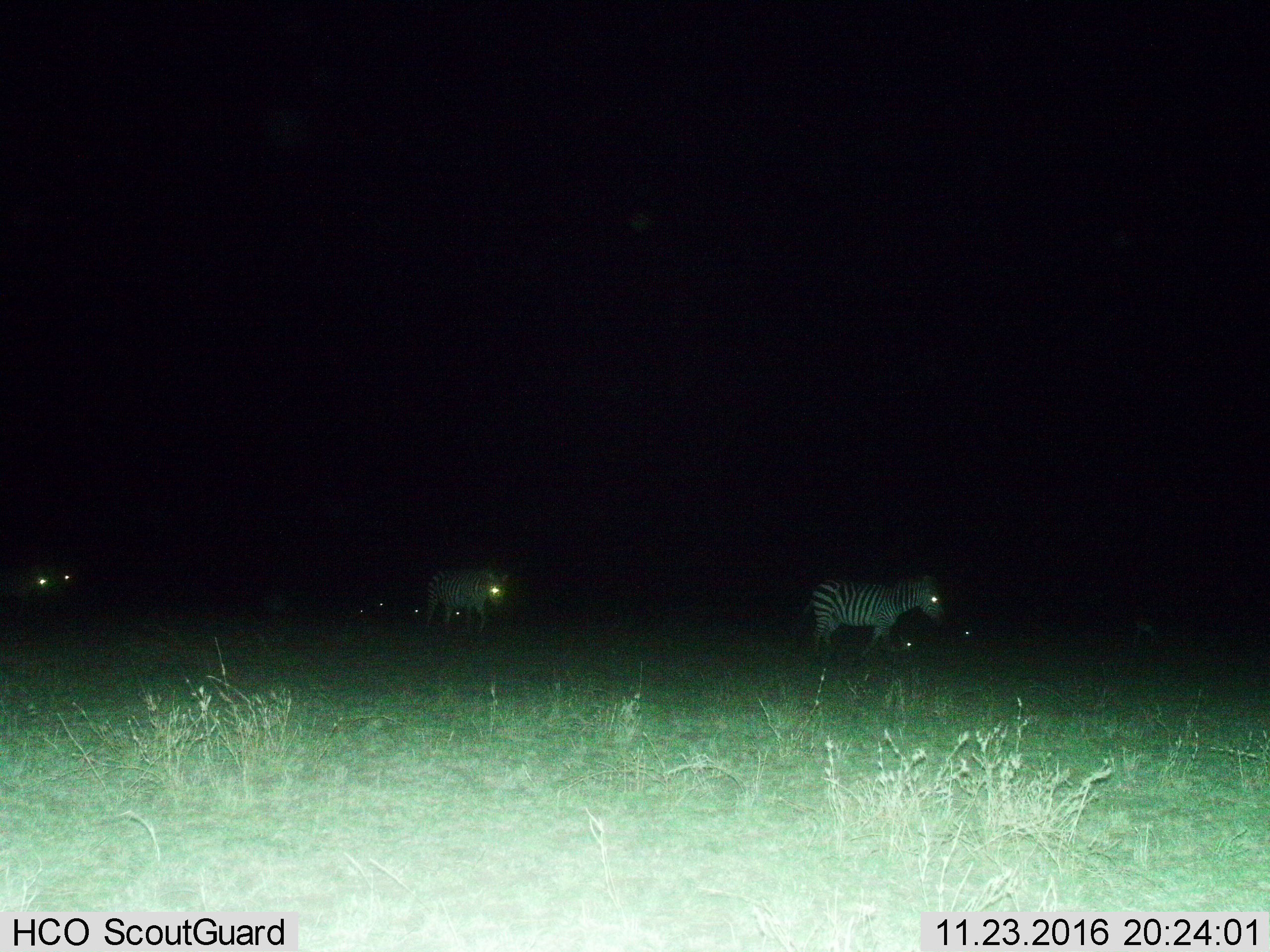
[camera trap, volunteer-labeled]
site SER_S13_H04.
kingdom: Animalia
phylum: Chordata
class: Mammalia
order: Perissodactyla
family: Equidae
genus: Equus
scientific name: Equus quagga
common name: plains zebra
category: zebraplains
Zebraplains (plains zebra) (Equus quagga), count 3. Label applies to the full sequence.